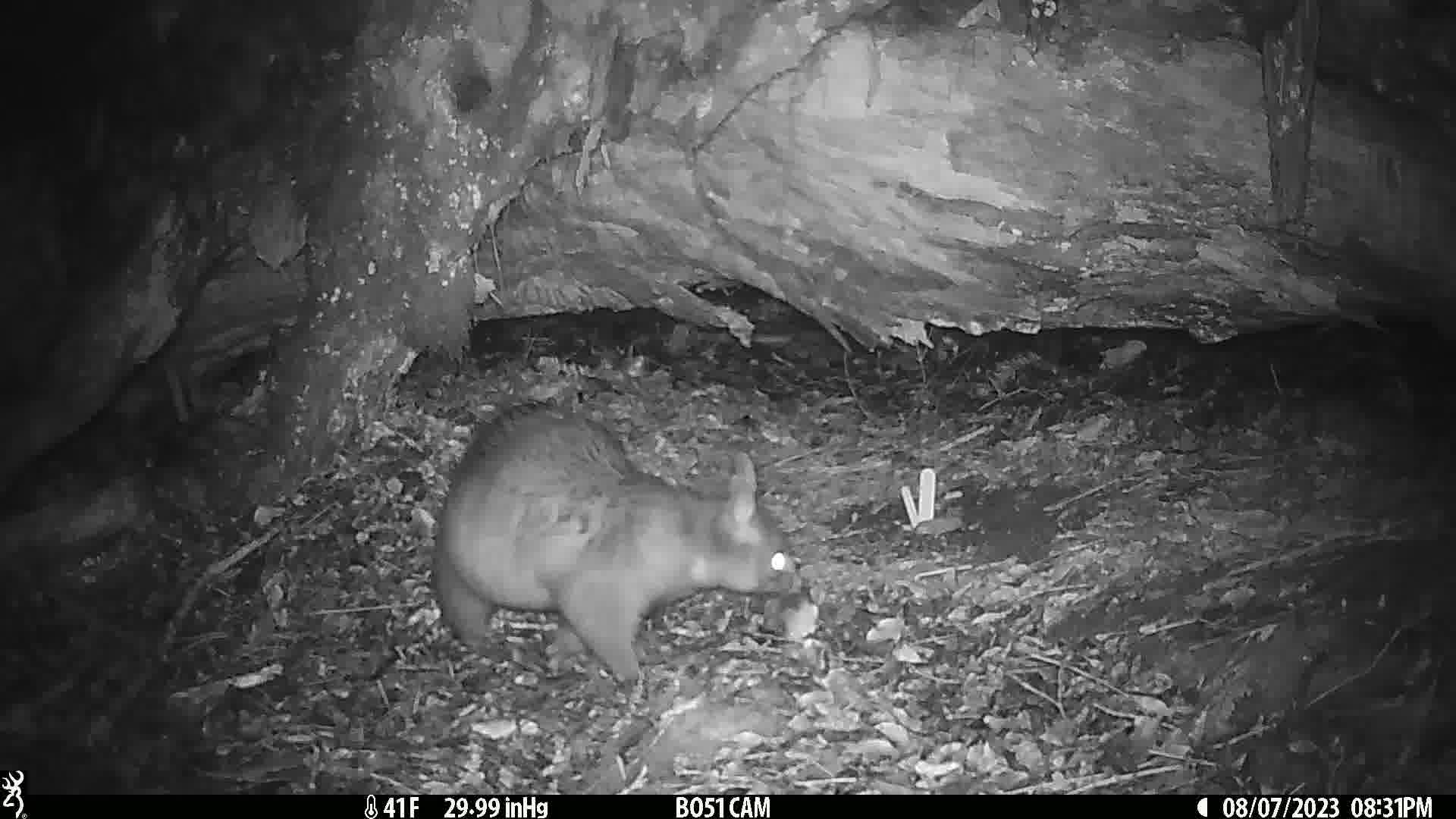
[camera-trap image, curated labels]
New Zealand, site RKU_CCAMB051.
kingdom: Animalia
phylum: Chordata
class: Mammalia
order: Diprotodontia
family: Phalangeridae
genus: Trichosurus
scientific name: Trichosurus vulpecula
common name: common brushtail possum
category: possum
Possum (common brushtail possum) (Trichosurus vulpecula).